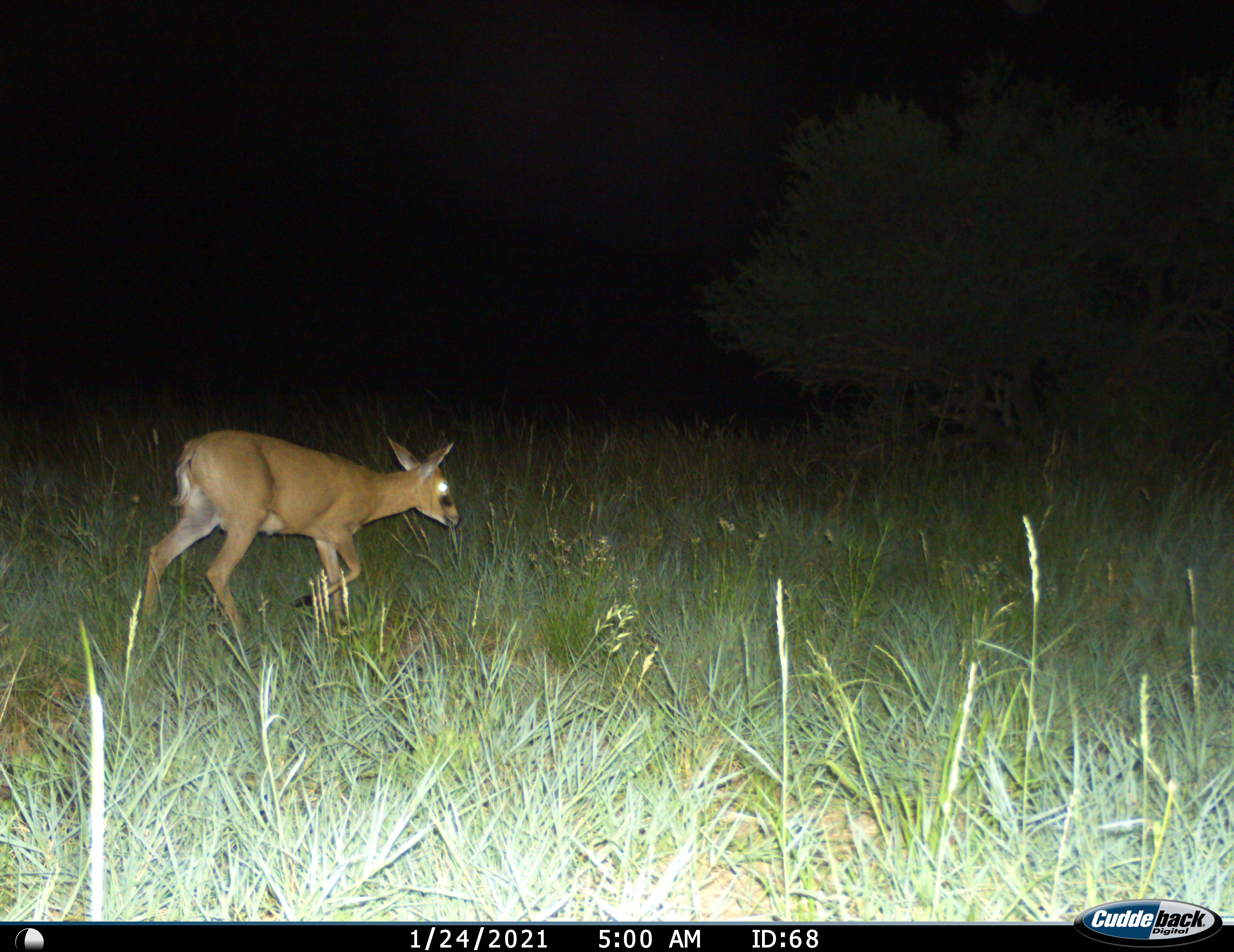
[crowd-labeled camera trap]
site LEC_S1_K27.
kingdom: Animalia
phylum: Chordata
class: Mammalia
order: Artiodactyla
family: Bovidae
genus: Sylvicapra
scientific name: Sylvicapra grimmia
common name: common duiker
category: duikercommongrey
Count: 1.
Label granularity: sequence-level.